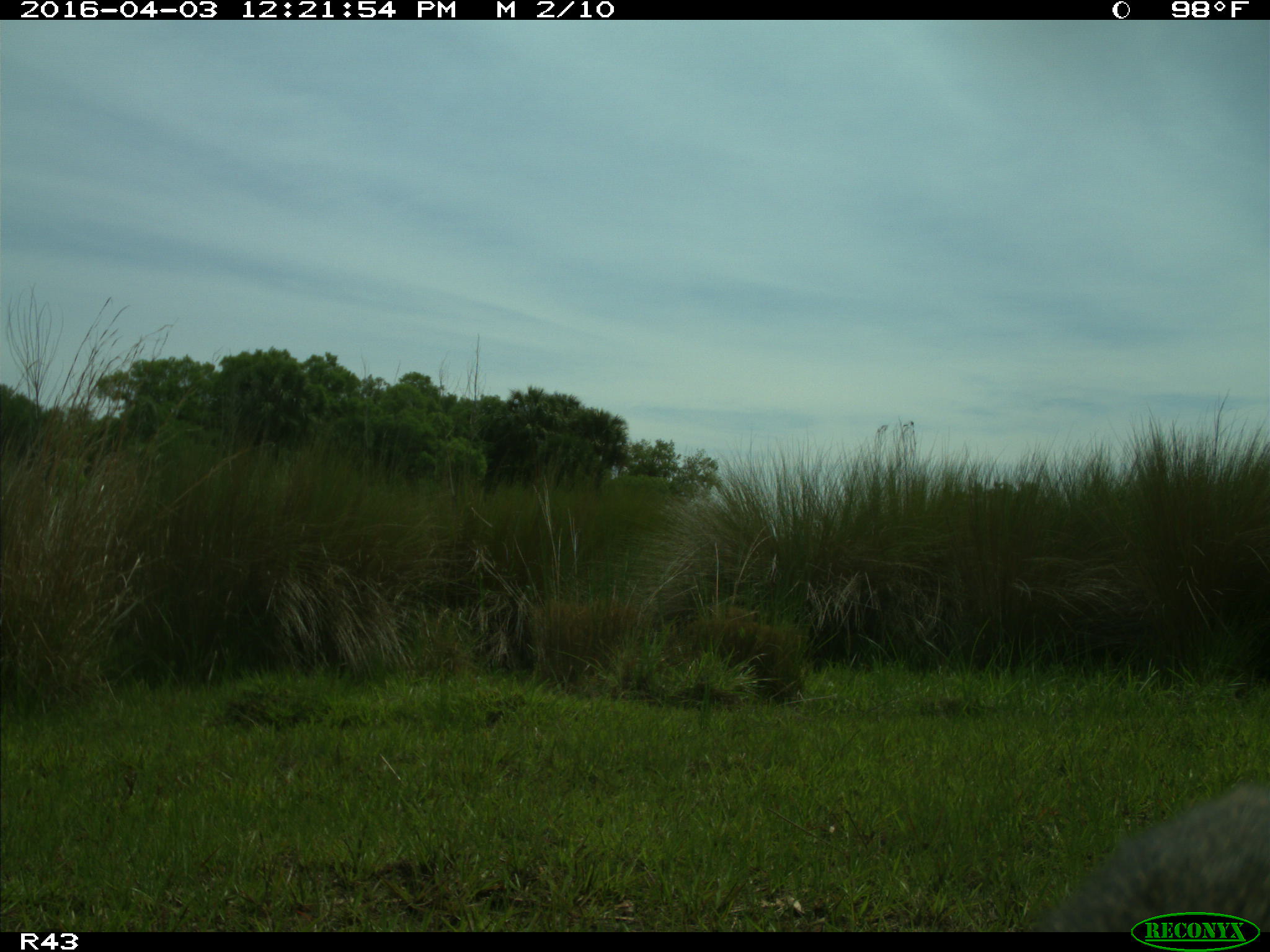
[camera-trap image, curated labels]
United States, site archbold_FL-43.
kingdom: Animalia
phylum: Chordata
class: Mammalia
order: Artiodactyla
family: Suidae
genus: Sus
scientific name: Sus scrofa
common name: wild boar